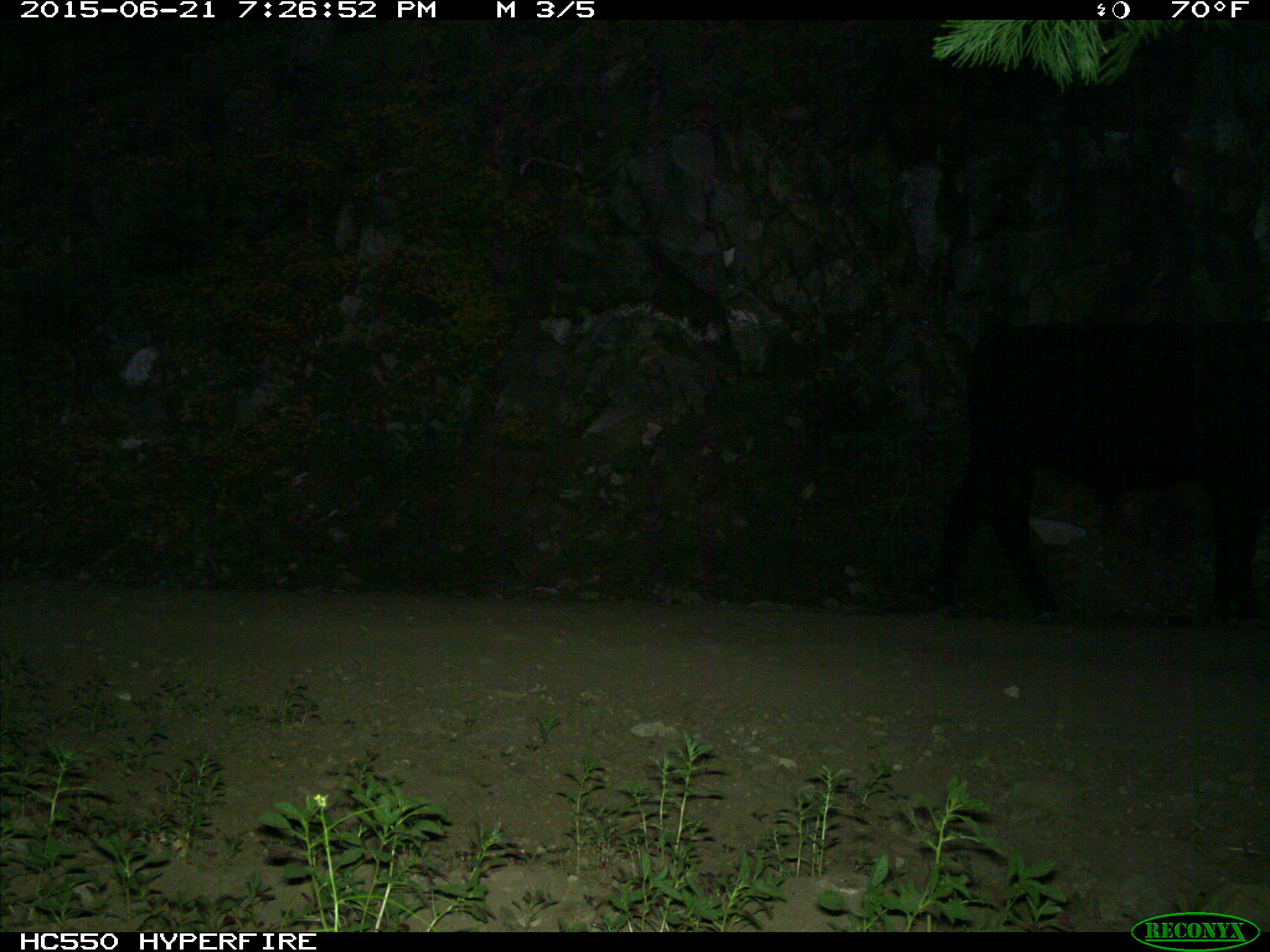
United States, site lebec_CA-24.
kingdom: Animalia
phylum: Chordata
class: Mammalia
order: Artiodactyla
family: Bovidae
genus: Bos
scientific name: Bos taurus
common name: domestic cow